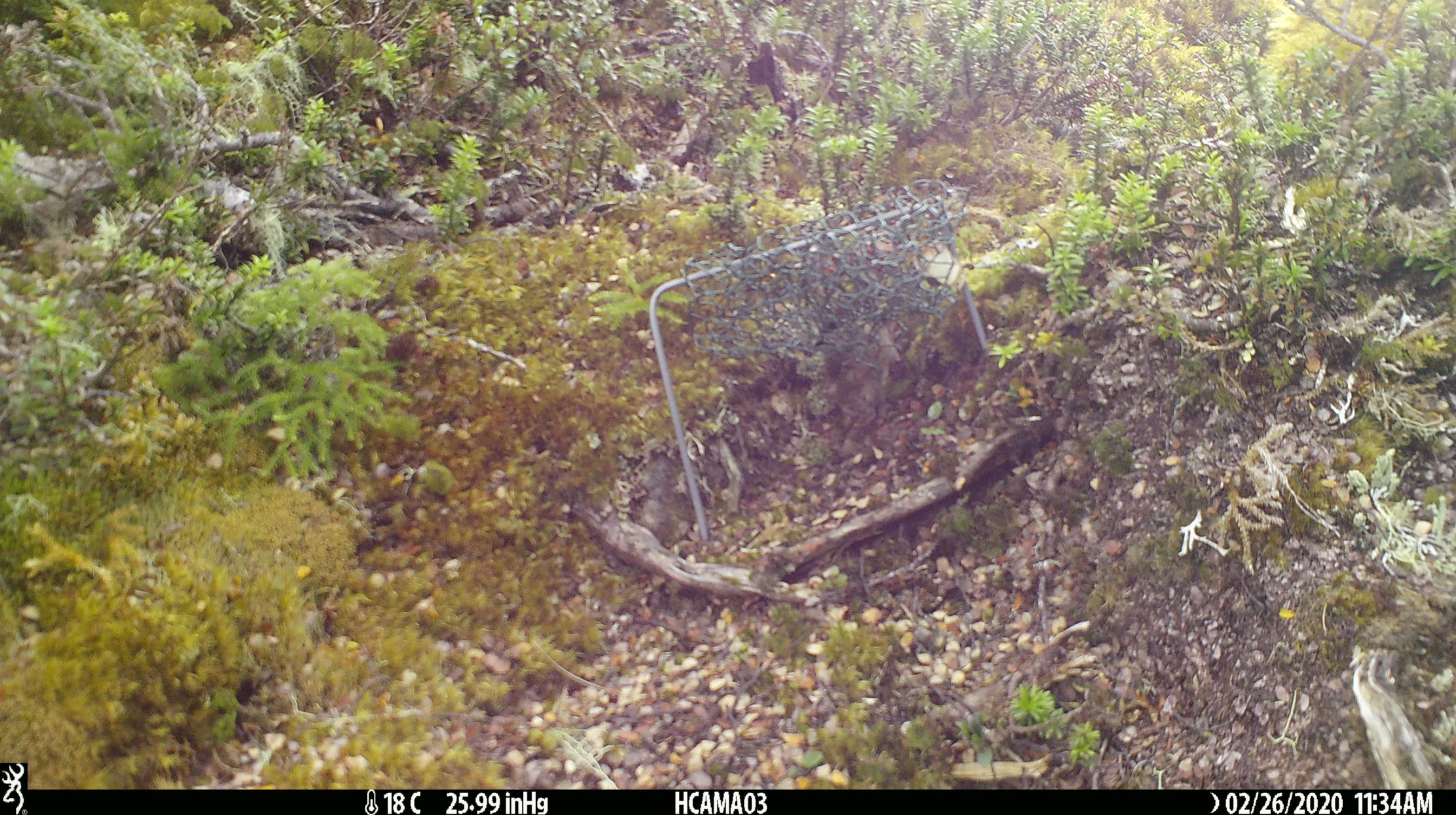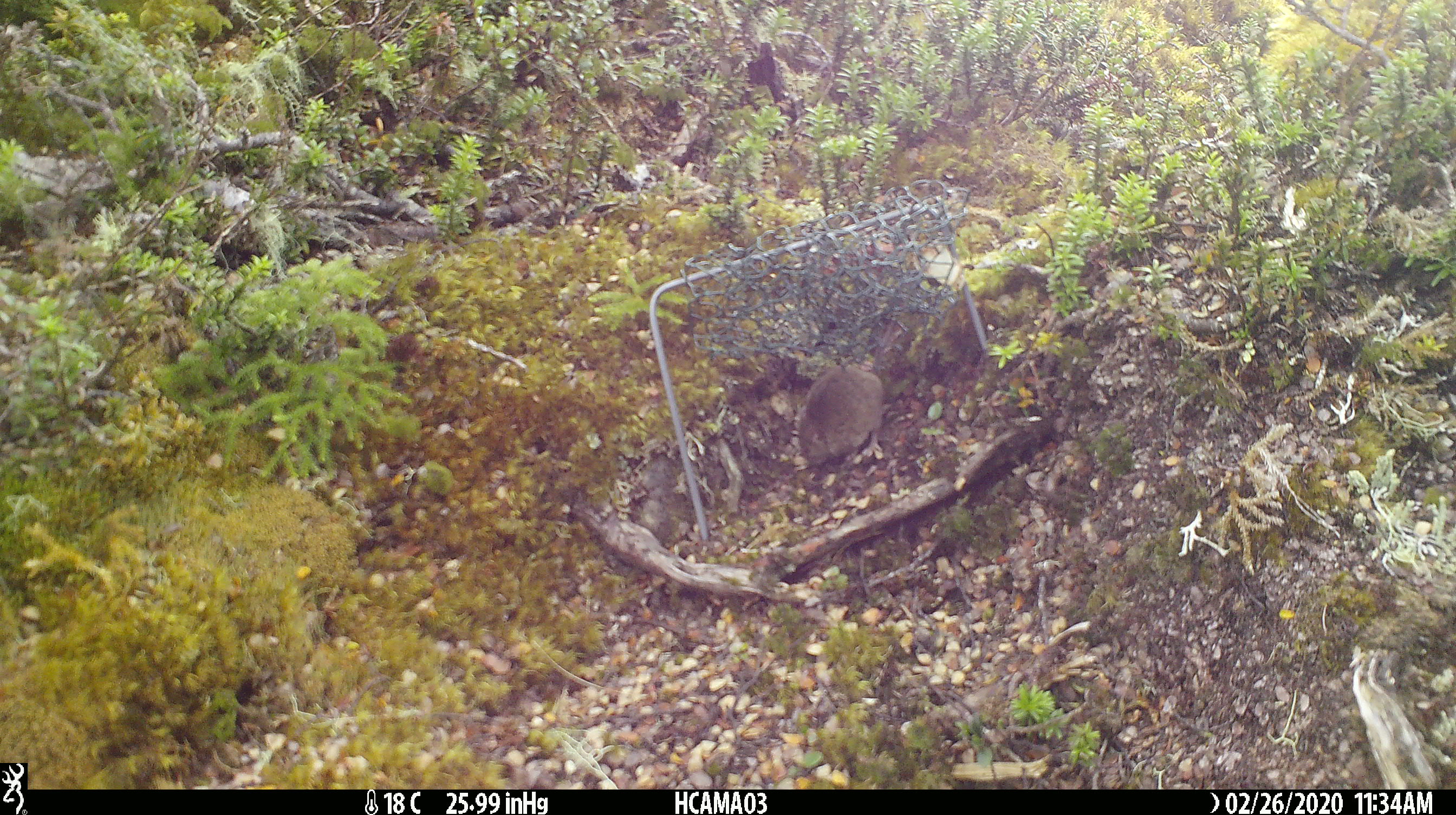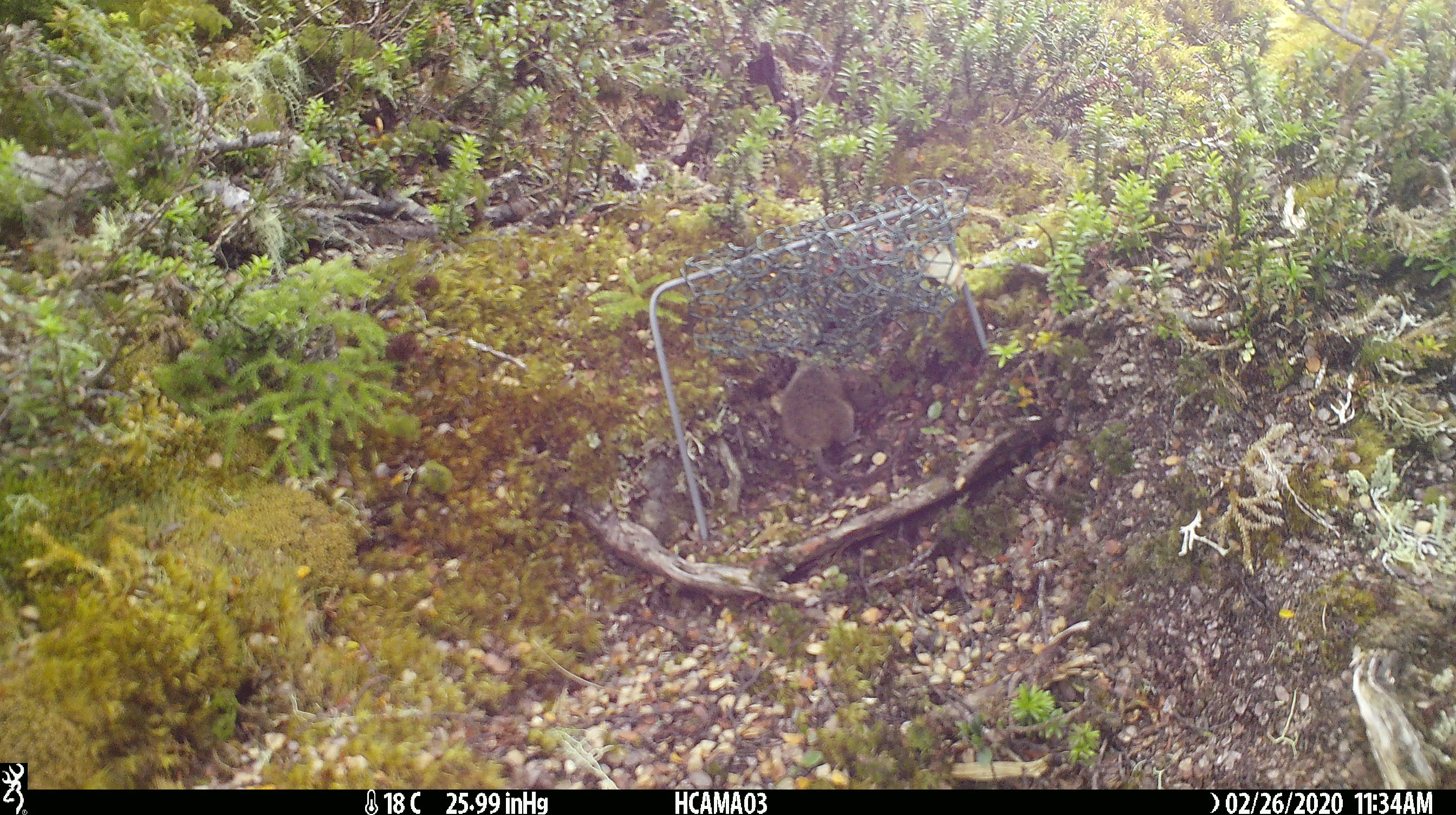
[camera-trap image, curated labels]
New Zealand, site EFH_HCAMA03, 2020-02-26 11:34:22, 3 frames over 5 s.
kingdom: Animalia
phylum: Chordata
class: Mammalia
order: Rodentia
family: Muridae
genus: Mus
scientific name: Mus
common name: mouse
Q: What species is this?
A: Mouse (Mus).